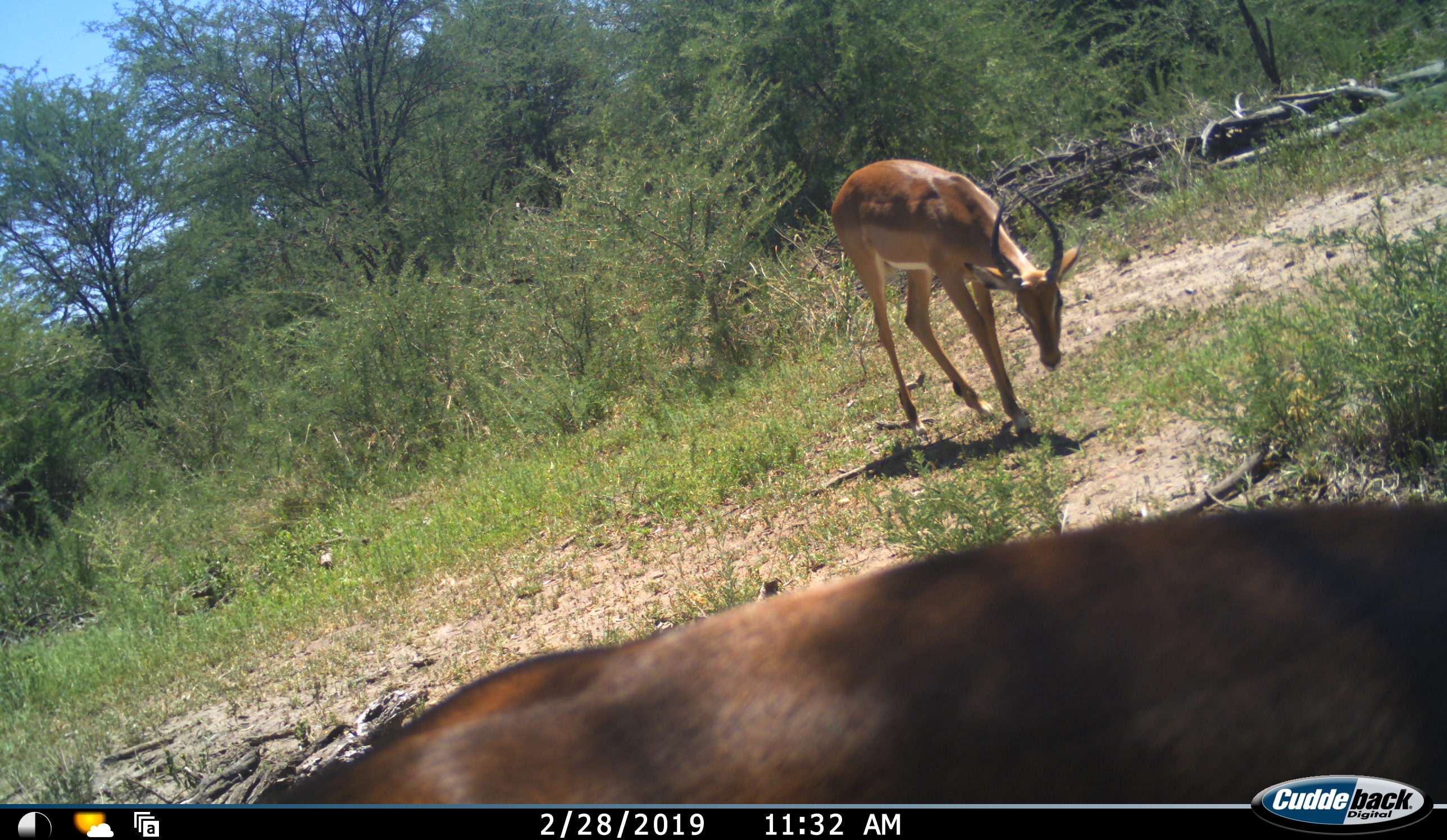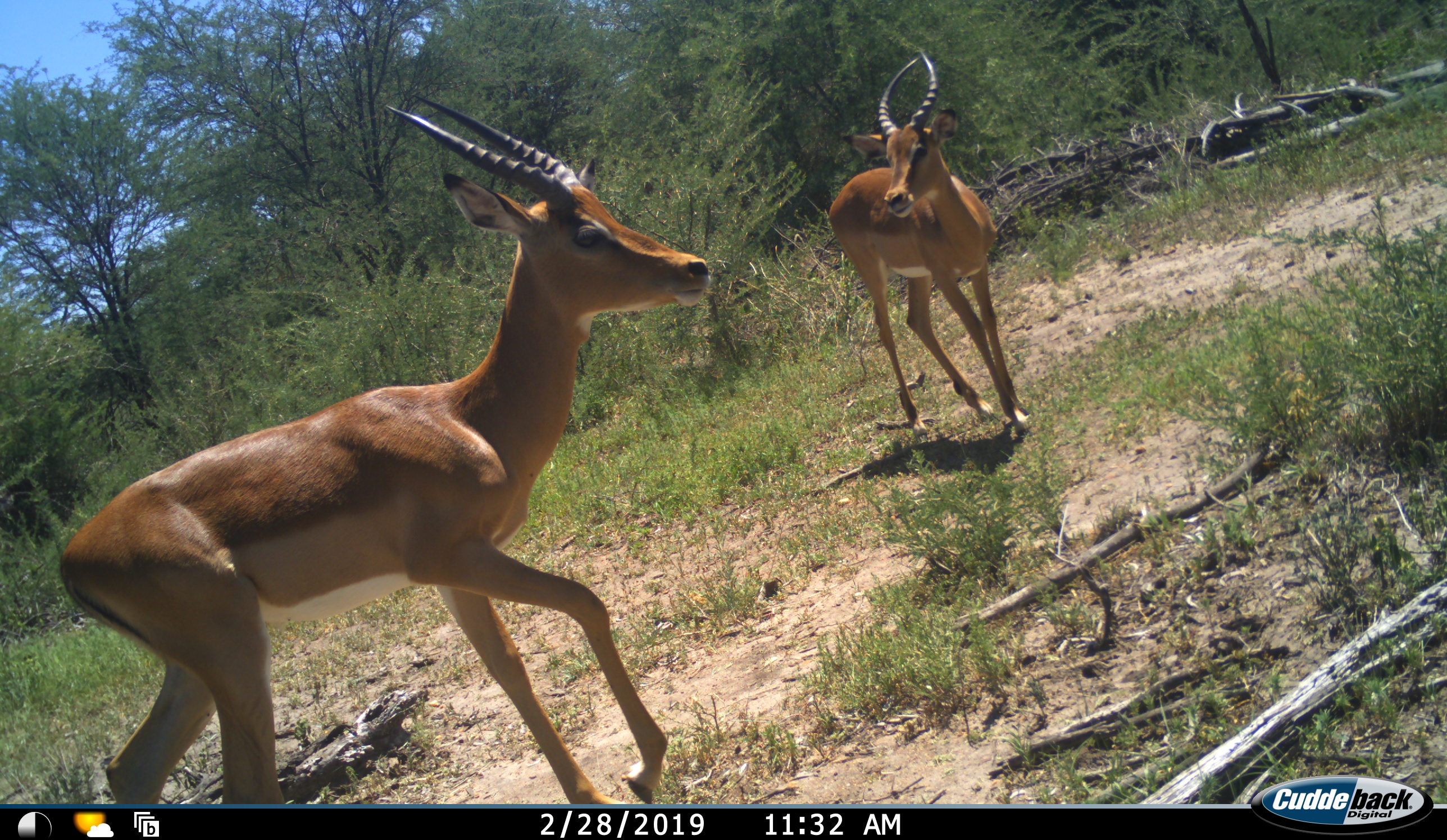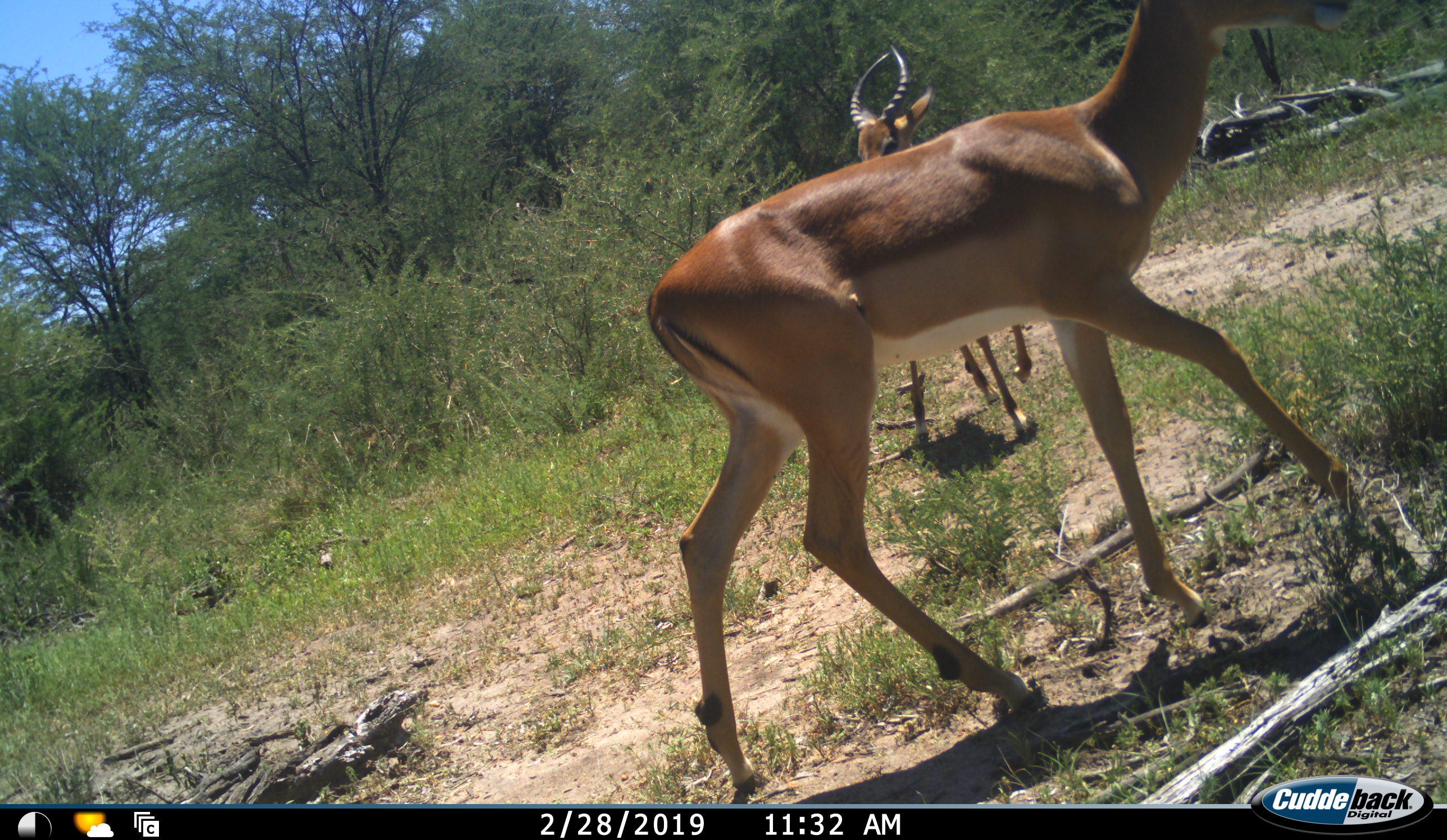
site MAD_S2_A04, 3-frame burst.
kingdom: Animalia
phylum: Chordata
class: Mammalia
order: Artiodactyla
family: Bovidae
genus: Aepyceros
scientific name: Aepyceros melampus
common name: impala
Impala (Aepyceros melampus), count 2. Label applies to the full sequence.